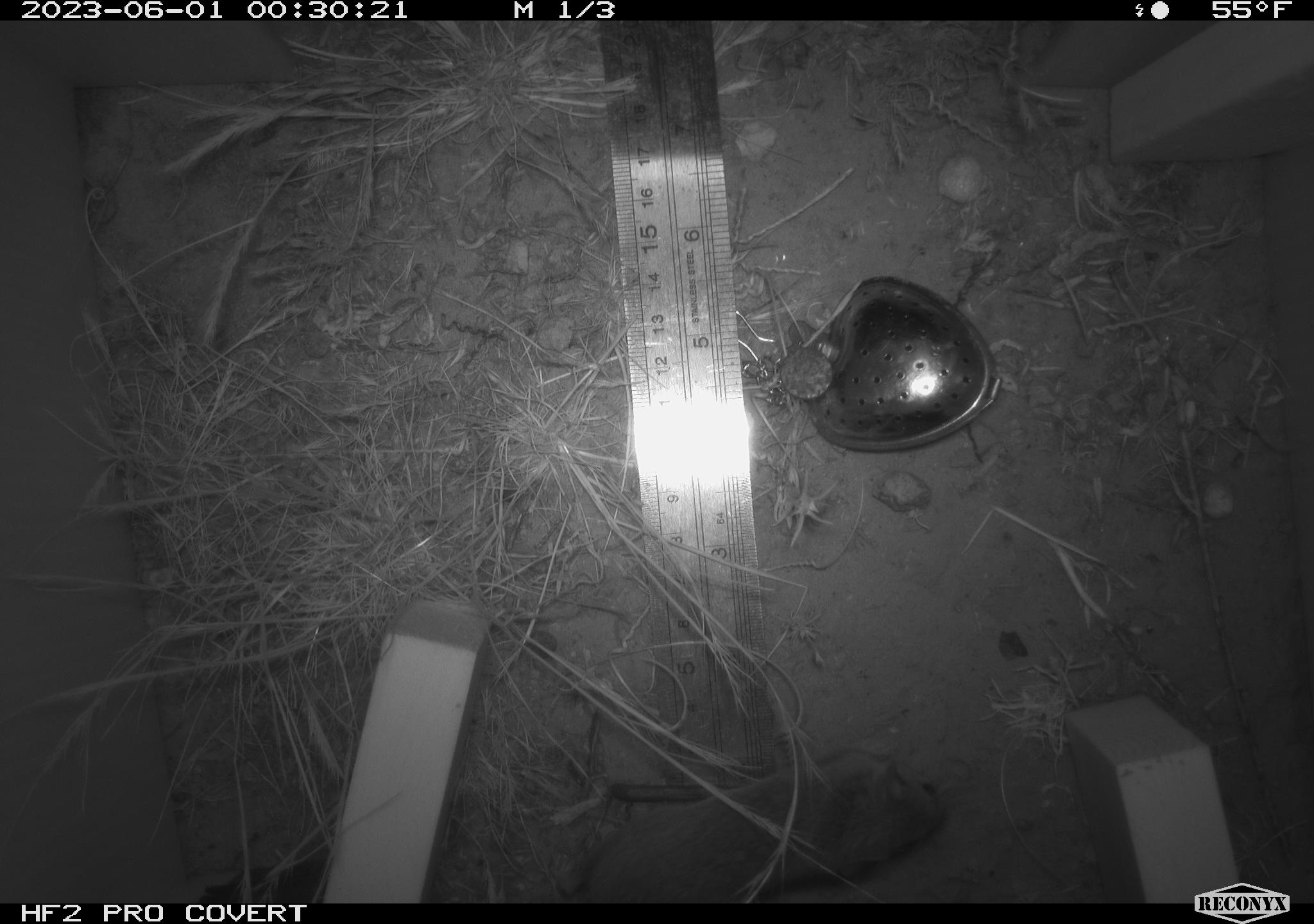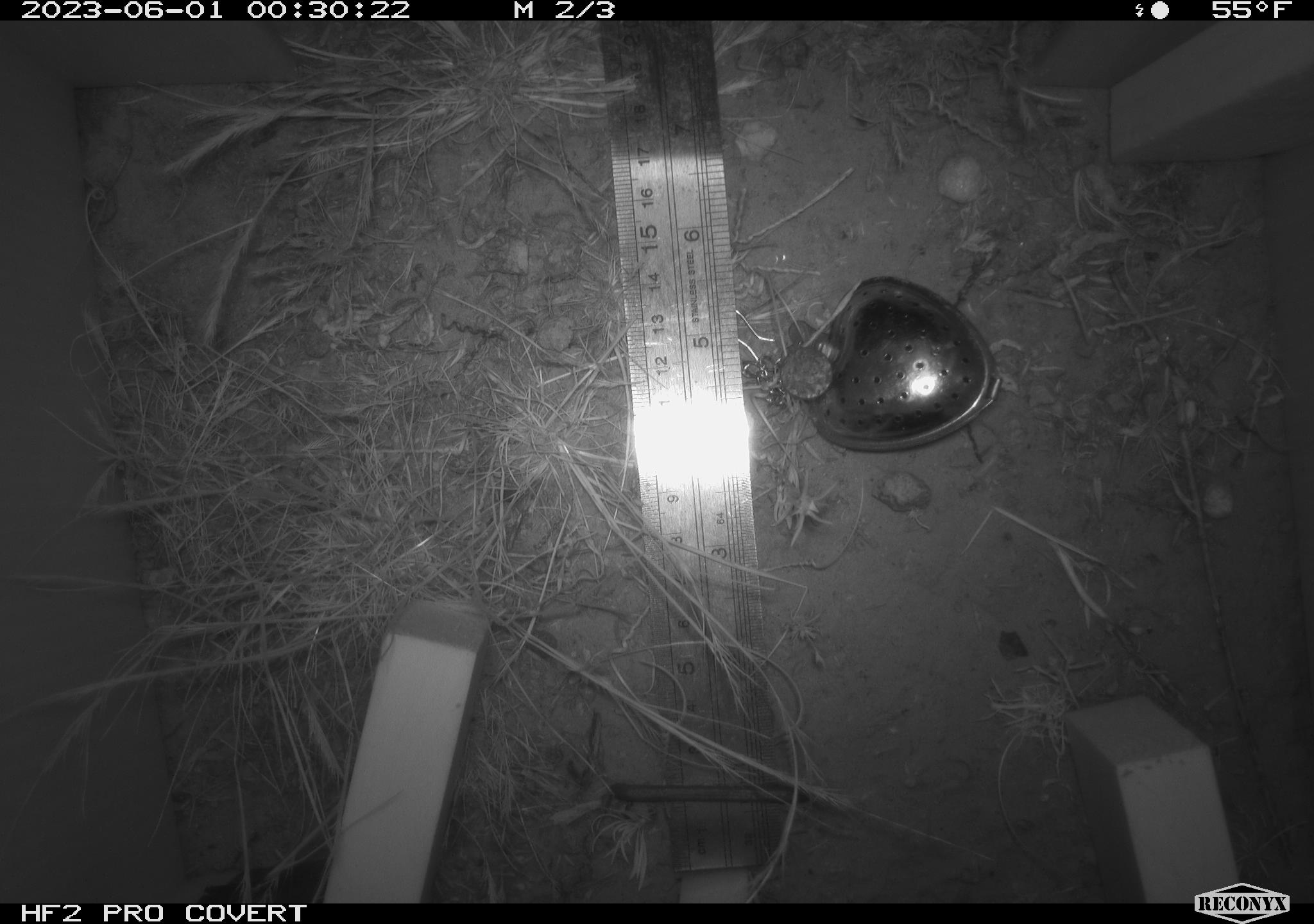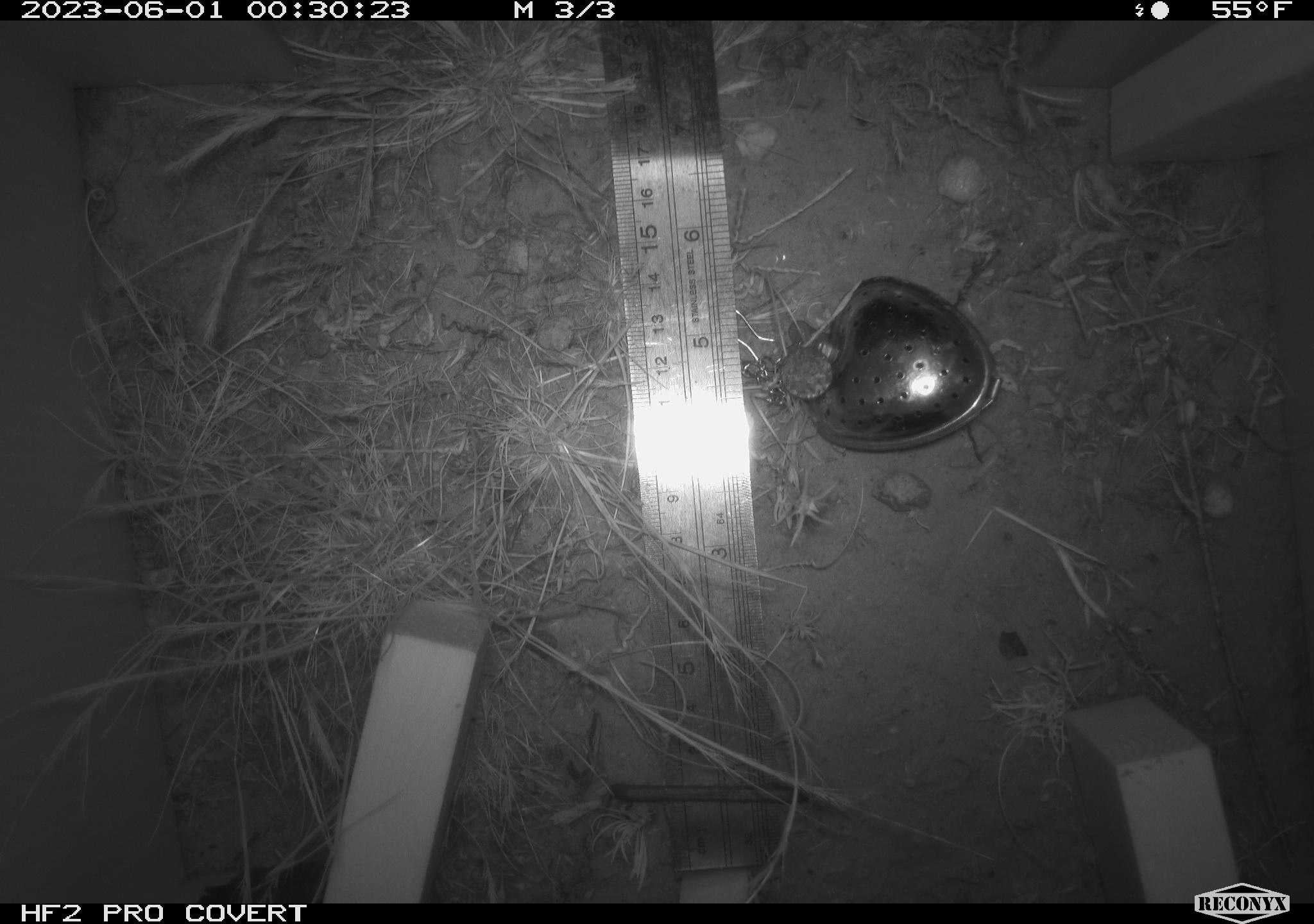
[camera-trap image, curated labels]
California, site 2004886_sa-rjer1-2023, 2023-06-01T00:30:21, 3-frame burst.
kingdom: Animalia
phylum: Chordata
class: Mammalia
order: Rodentia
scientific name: Rodentia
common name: mouse species